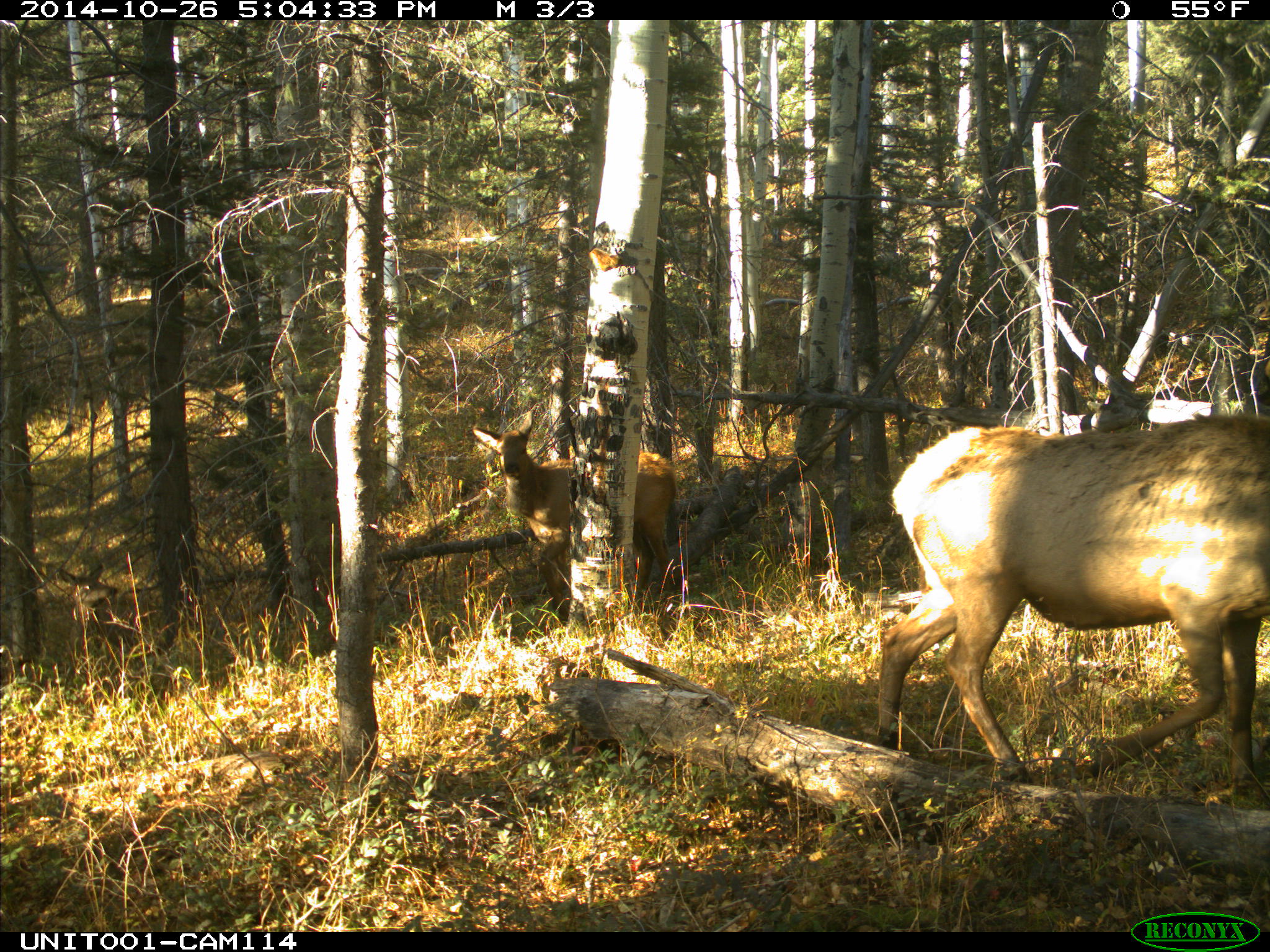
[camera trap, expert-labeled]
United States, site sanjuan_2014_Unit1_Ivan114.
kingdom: Animalia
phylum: Chordata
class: Mammalia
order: Artiodactyla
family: Cervidae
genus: Cervus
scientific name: Cervus elaphus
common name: red deer